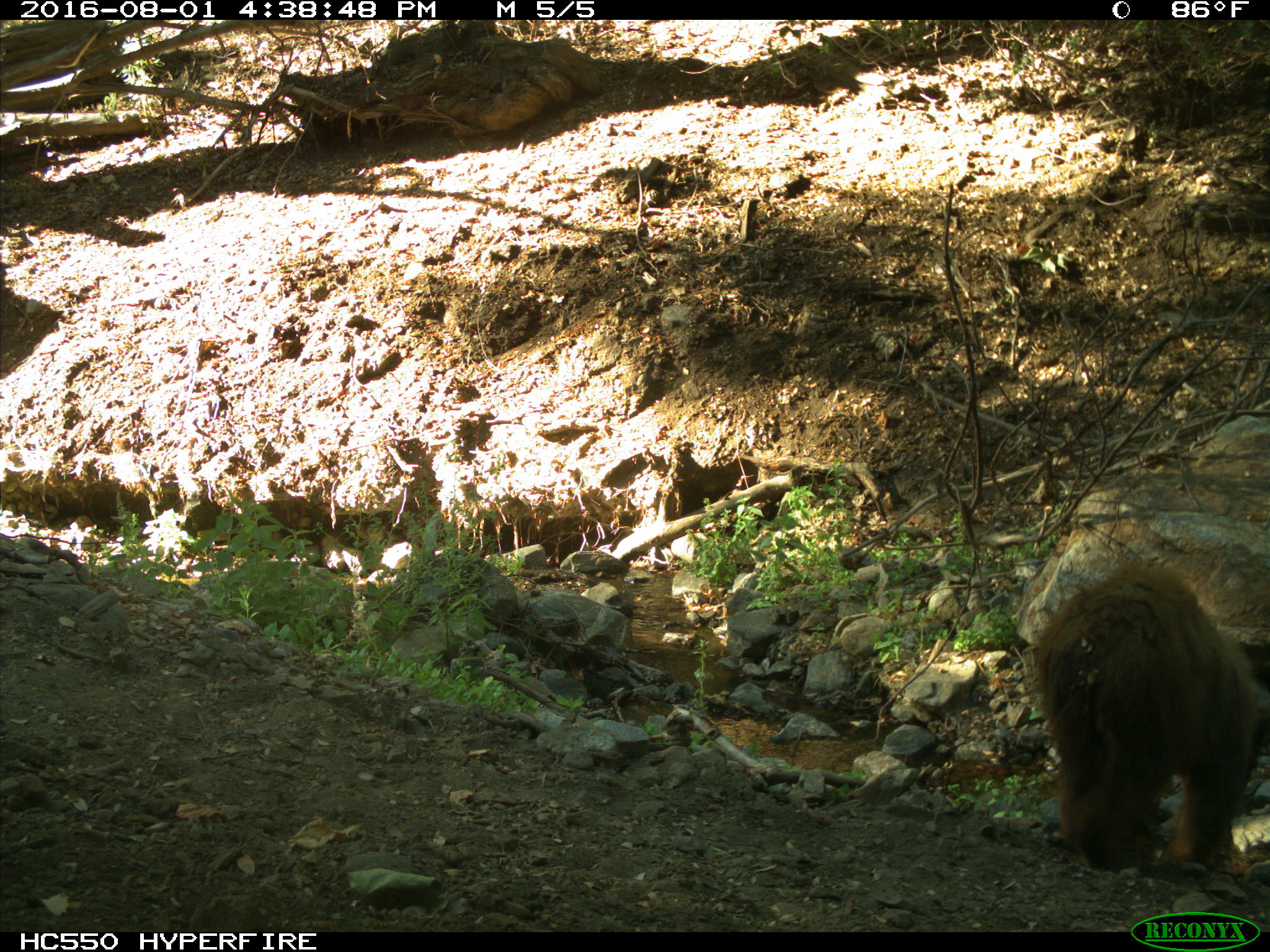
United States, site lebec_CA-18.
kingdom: Animalia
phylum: Chordata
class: Mammalia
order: Carnivora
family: Ursidae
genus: Ursus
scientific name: Ursus americanus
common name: american black bear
Ursus americanus (american black bear).